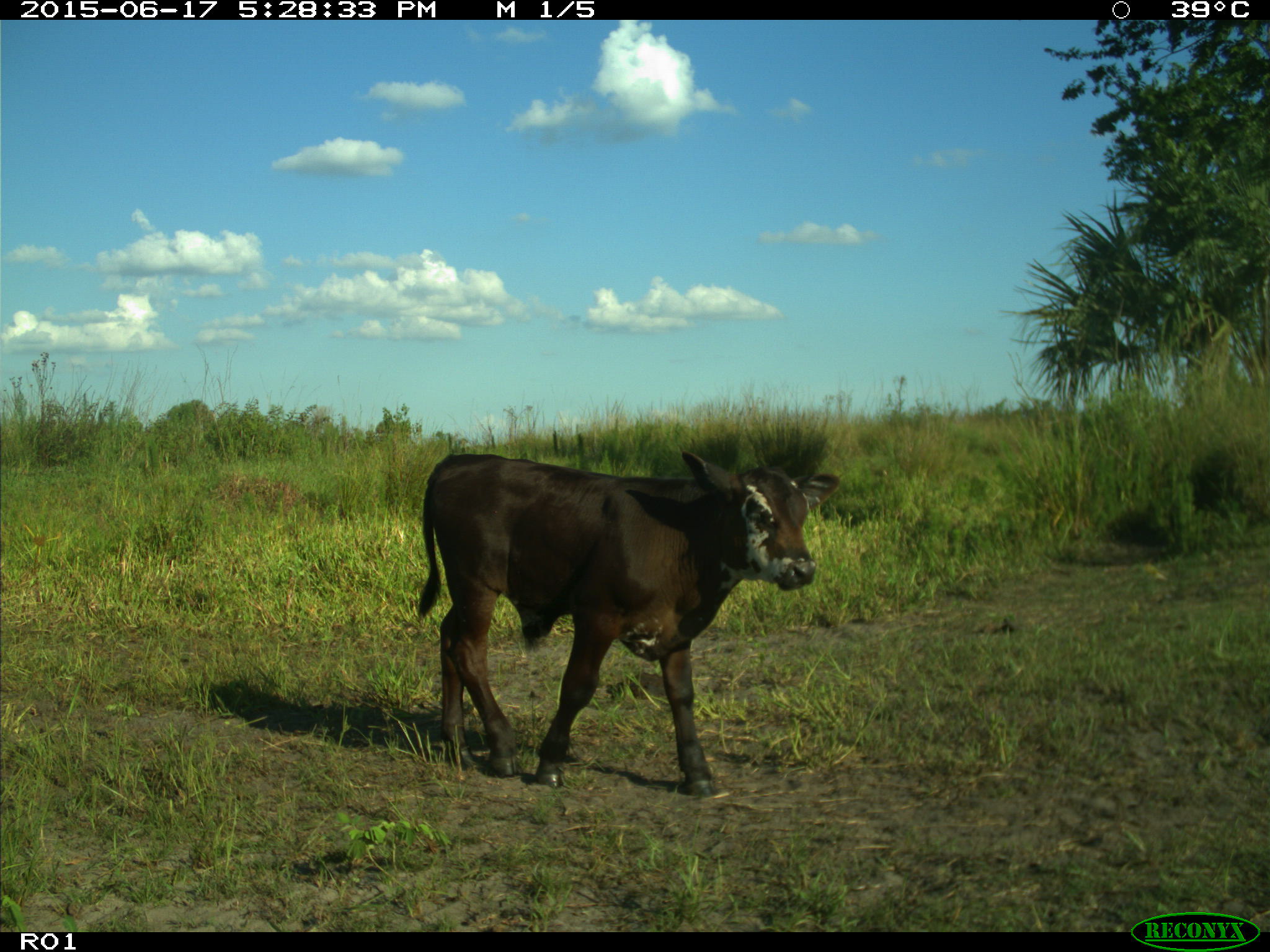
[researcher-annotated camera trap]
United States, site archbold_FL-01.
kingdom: Animalia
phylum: Chordata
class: Mammalia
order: Artiodactyla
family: Bovidae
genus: Bos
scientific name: Bos taurus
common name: domestic cow